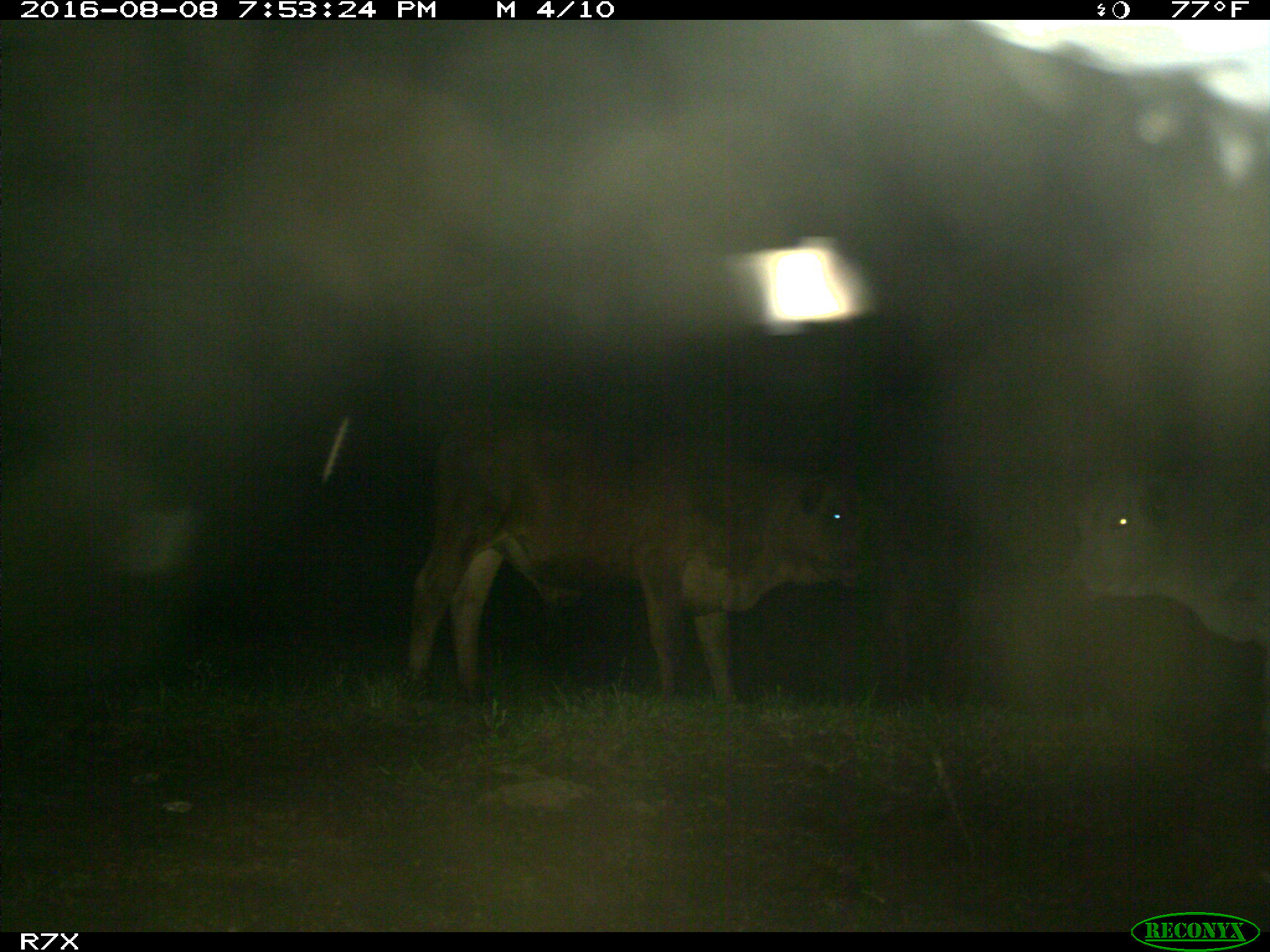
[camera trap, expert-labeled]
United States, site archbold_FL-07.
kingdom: Animalia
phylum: Chordata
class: Mammalia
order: Artiodactyla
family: Bovidae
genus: Bos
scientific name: Bos taurus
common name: domestic cow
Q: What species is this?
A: Bos taurus (domestic cow).